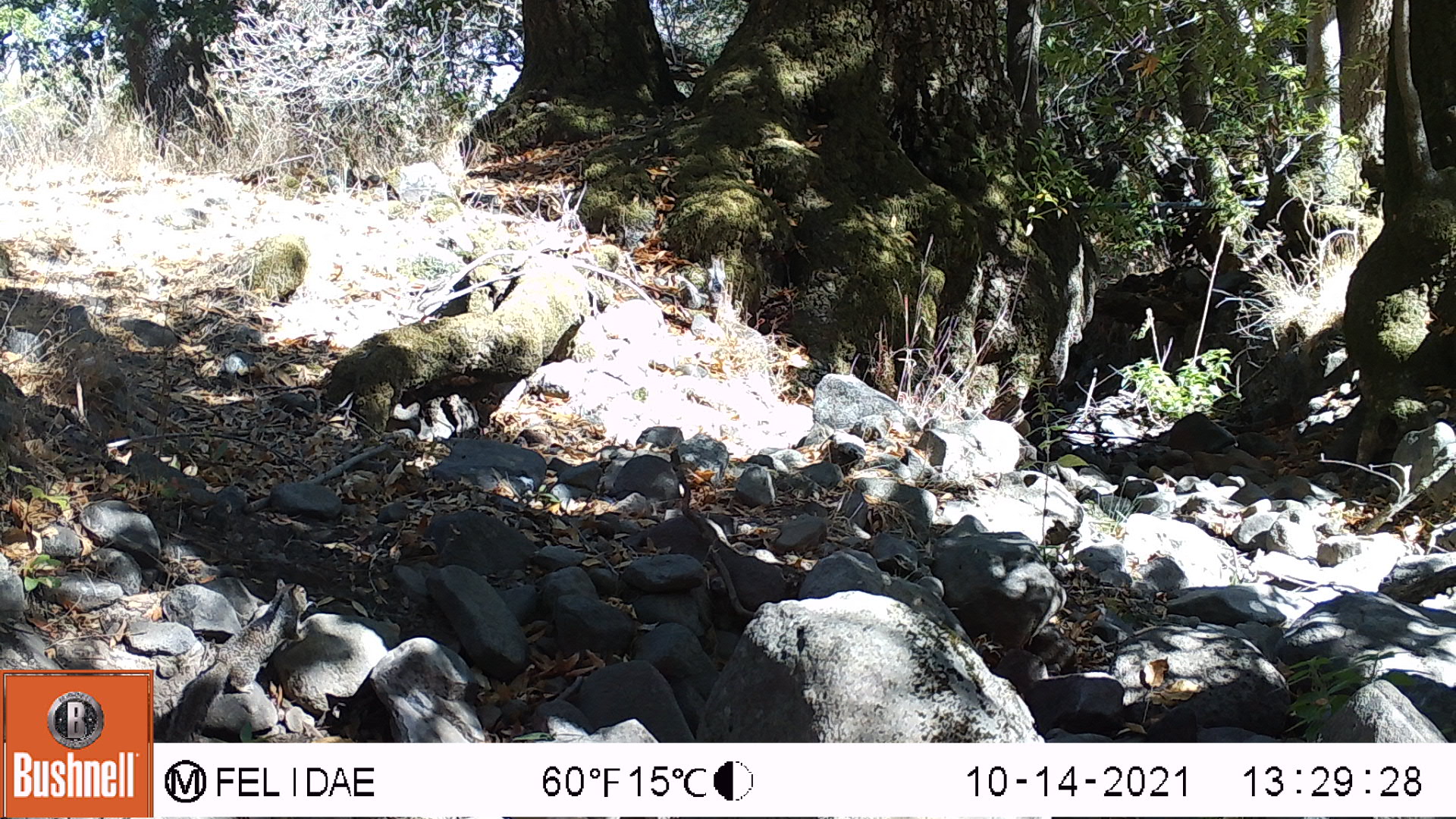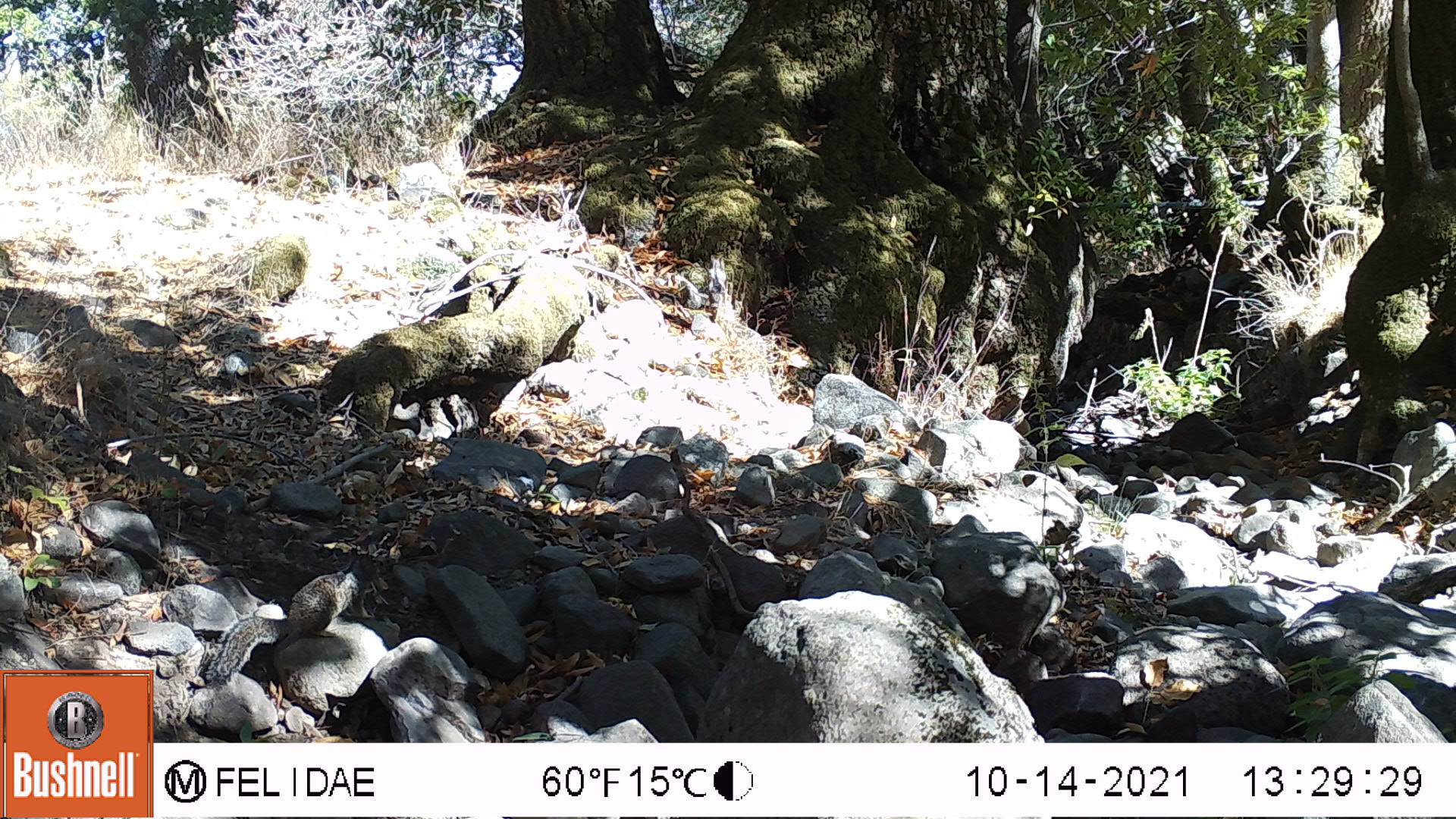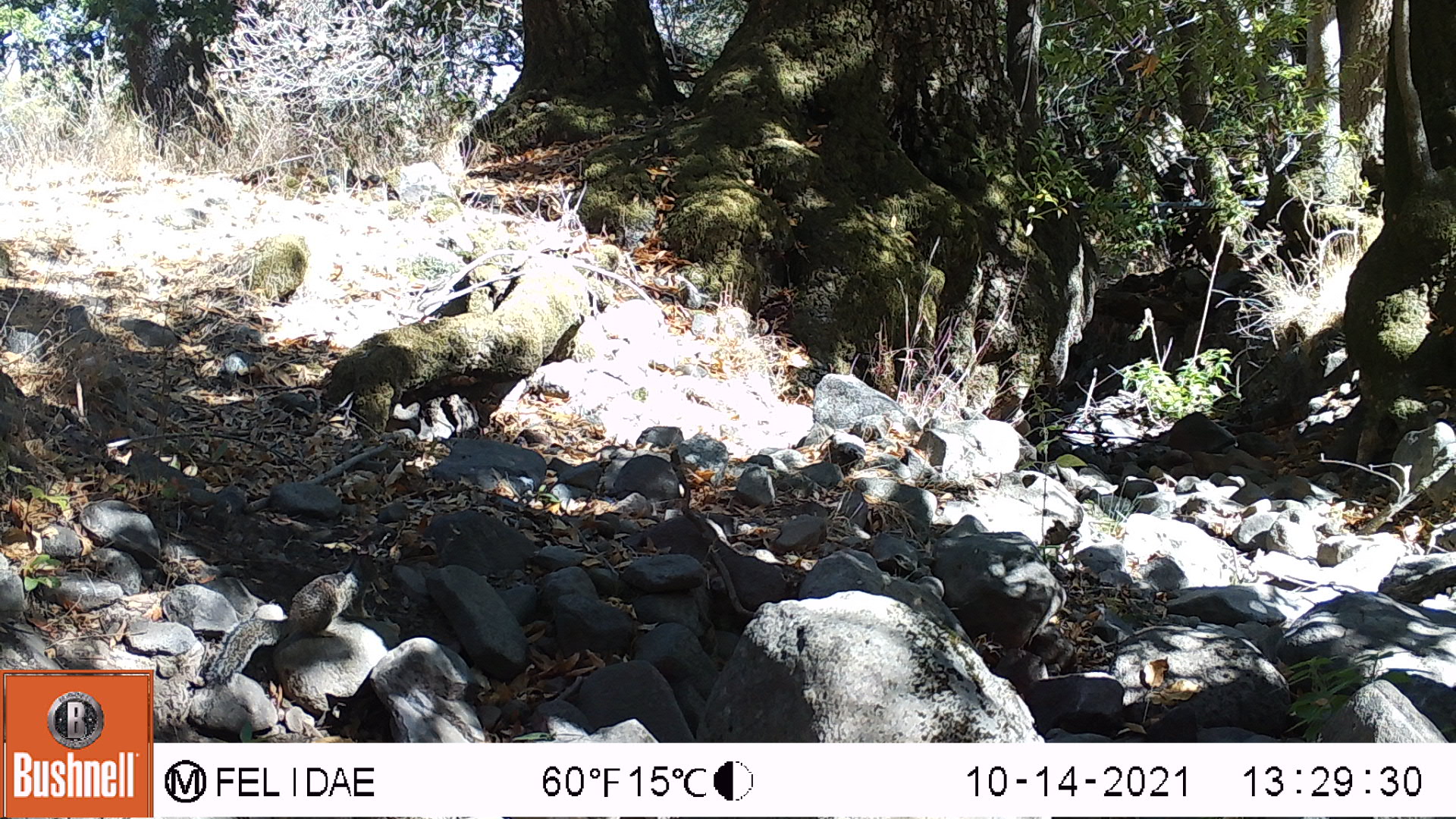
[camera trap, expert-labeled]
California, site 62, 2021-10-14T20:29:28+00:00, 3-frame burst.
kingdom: Animalia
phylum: Chordata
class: Mammalia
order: Rodentia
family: Sciuridae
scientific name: Sciuridae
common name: squirrel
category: unknown squirrel